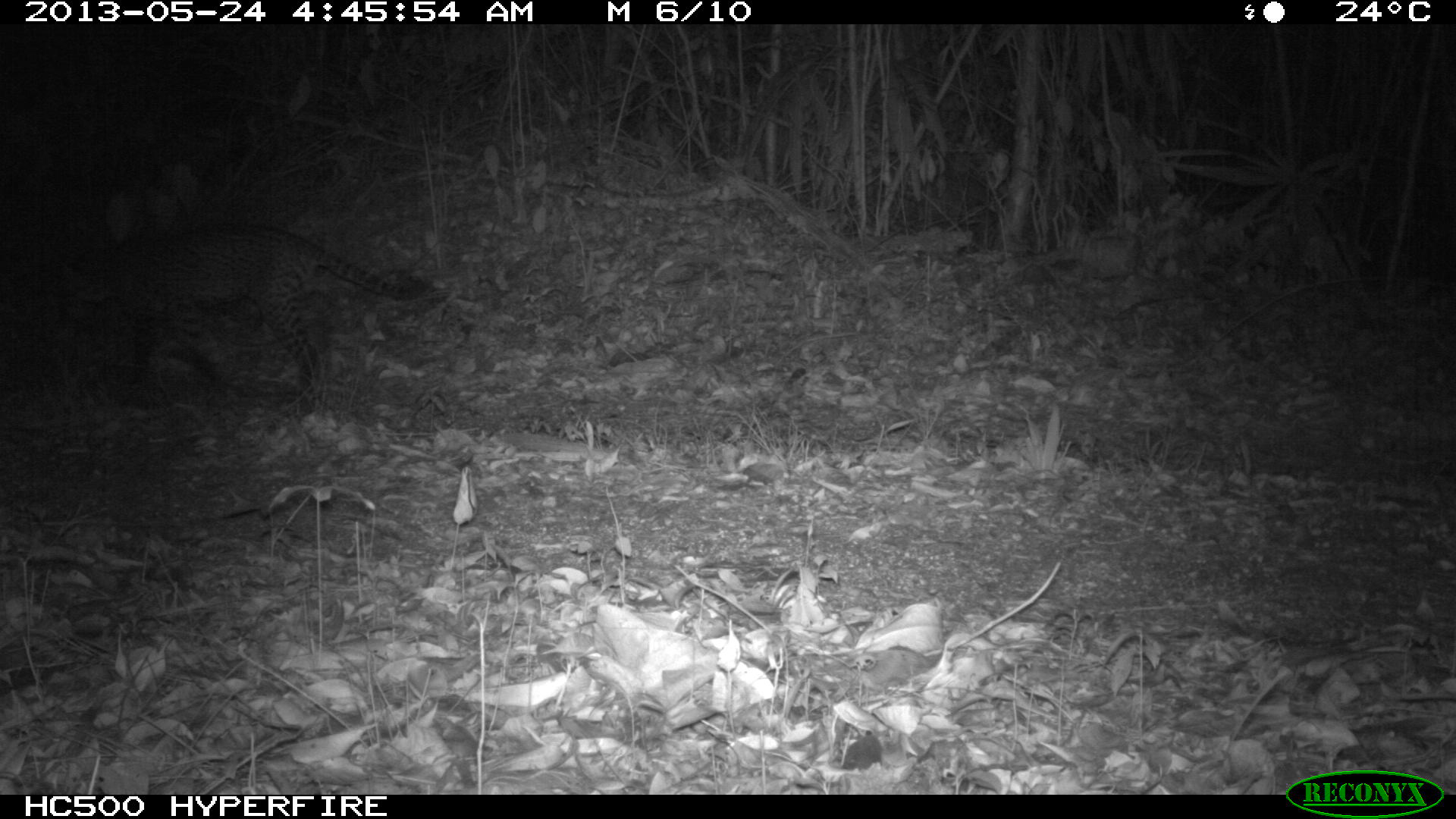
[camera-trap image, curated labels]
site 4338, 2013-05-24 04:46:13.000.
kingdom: Animalia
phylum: Chordata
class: Mammalia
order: Carnivora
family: Felidae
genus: Leopardus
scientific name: Leopardus pardalis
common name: ocelot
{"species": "Leopardus pardalis (ocelot)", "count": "1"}